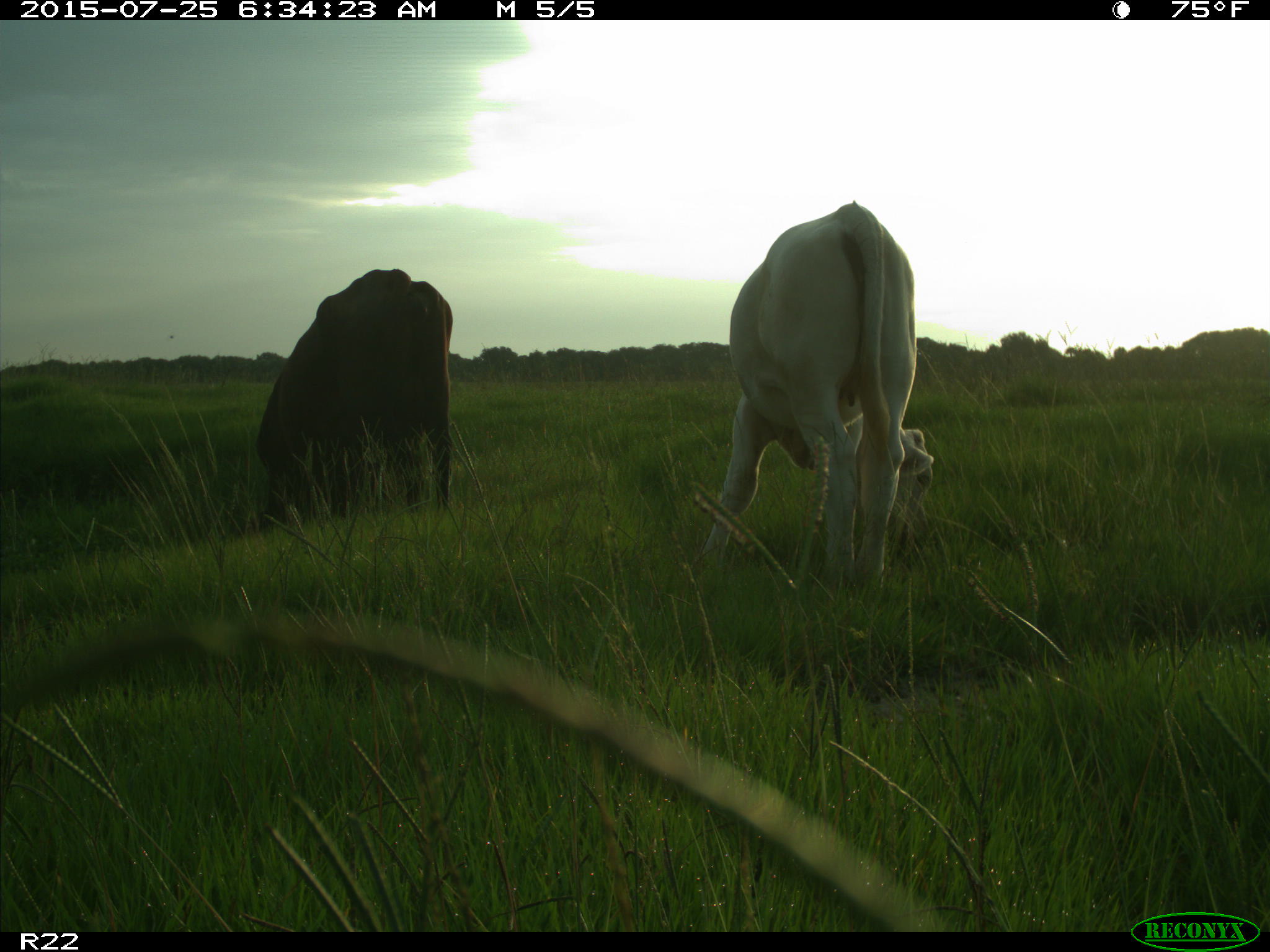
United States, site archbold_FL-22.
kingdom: Animalia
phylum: Chordata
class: Mammalia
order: Artiodactyla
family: Bovidae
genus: Bos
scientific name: Bos taurus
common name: domestic cow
Bos taurus (domestic cow).